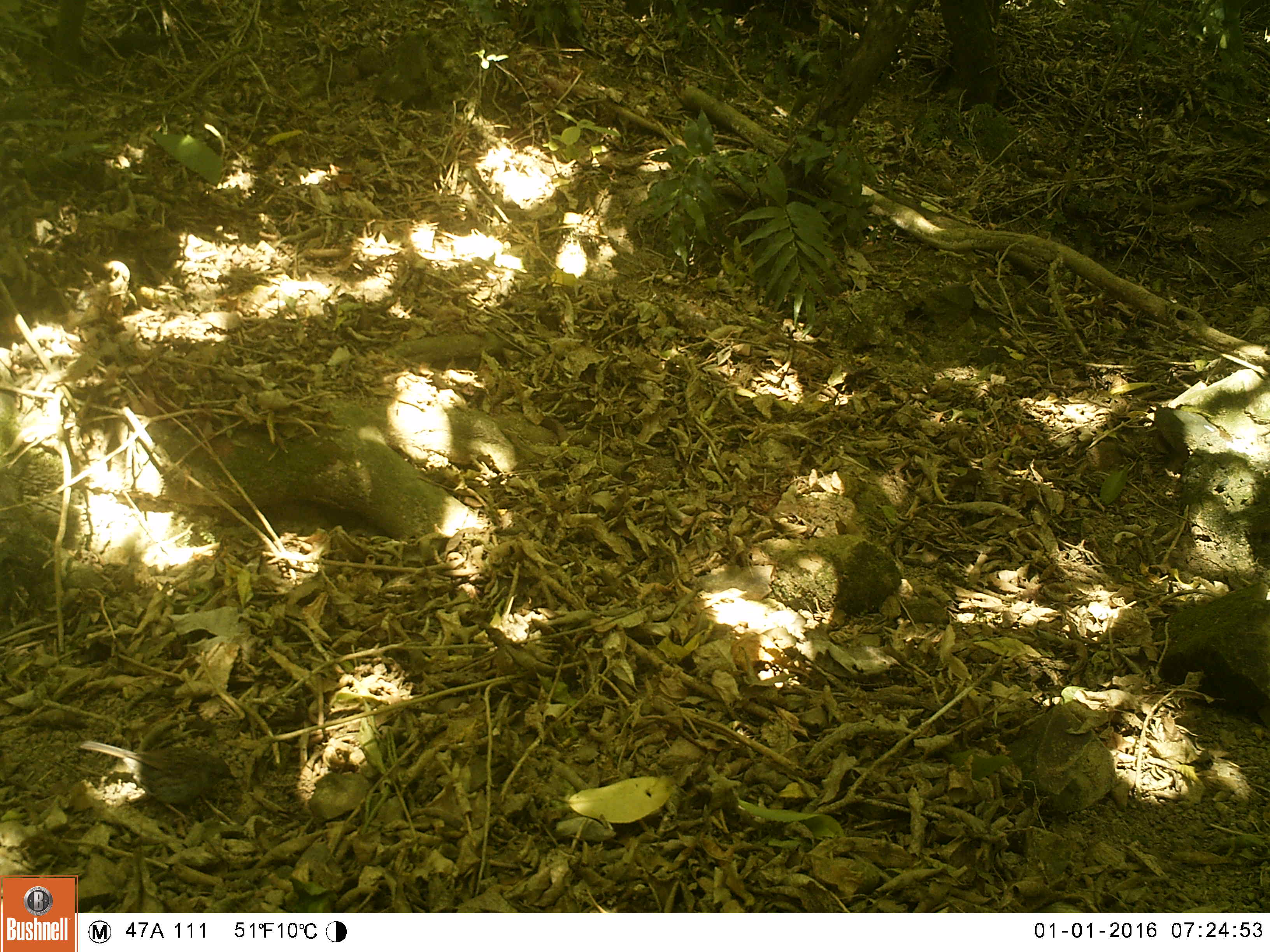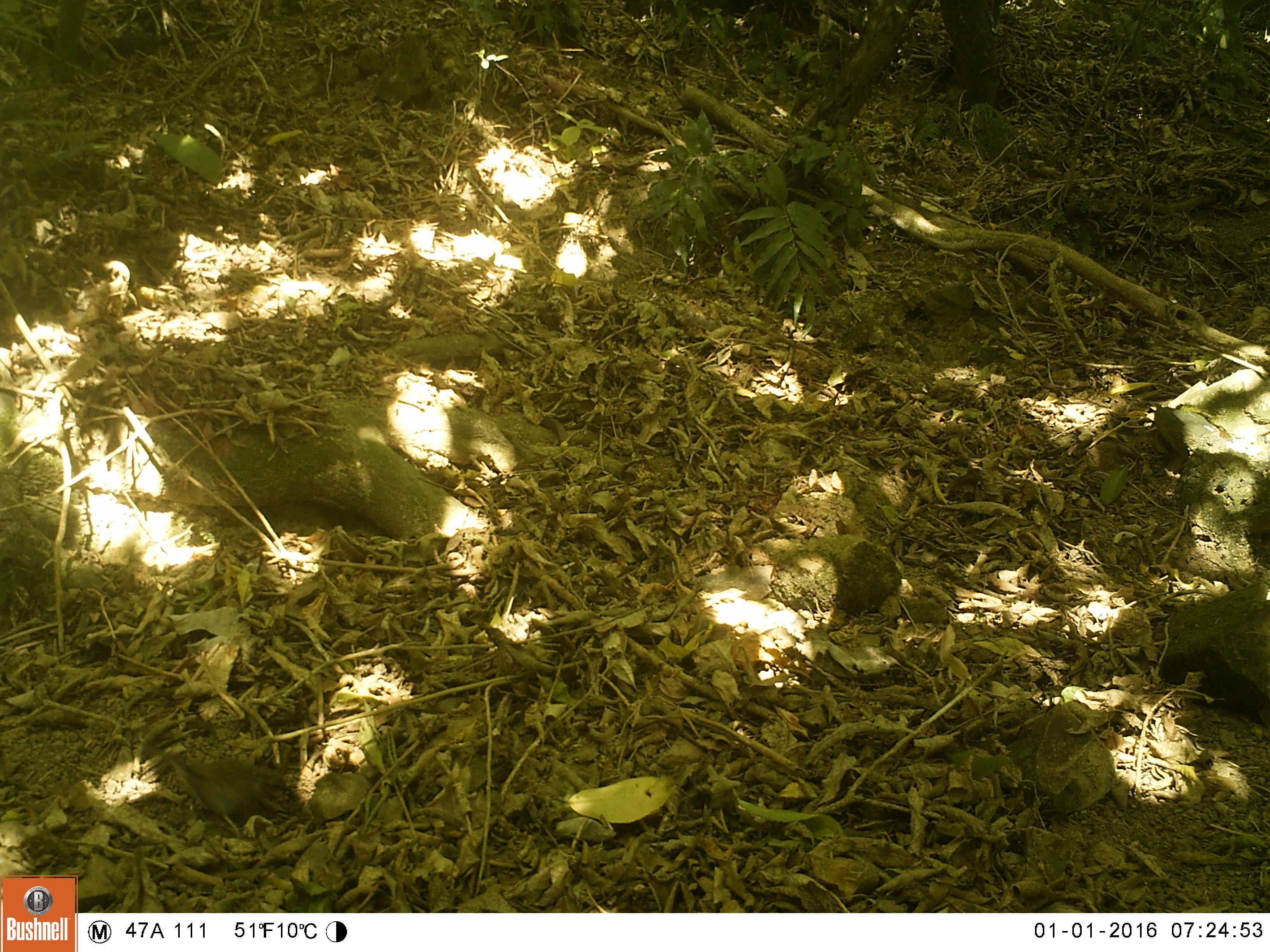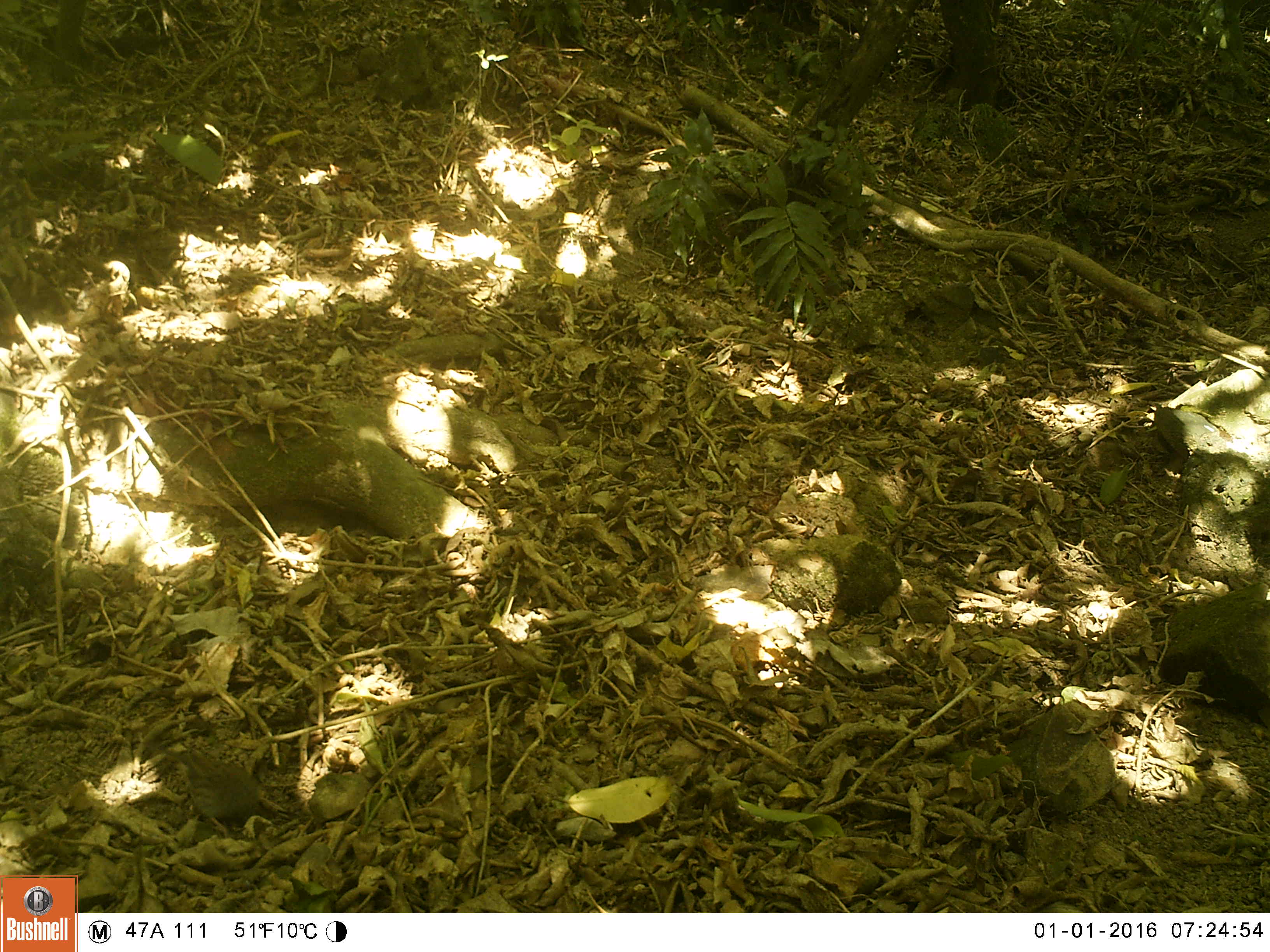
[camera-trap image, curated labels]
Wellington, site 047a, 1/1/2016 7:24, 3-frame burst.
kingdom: Animalia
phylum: Chordata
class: Aves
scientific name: Aves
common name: bird